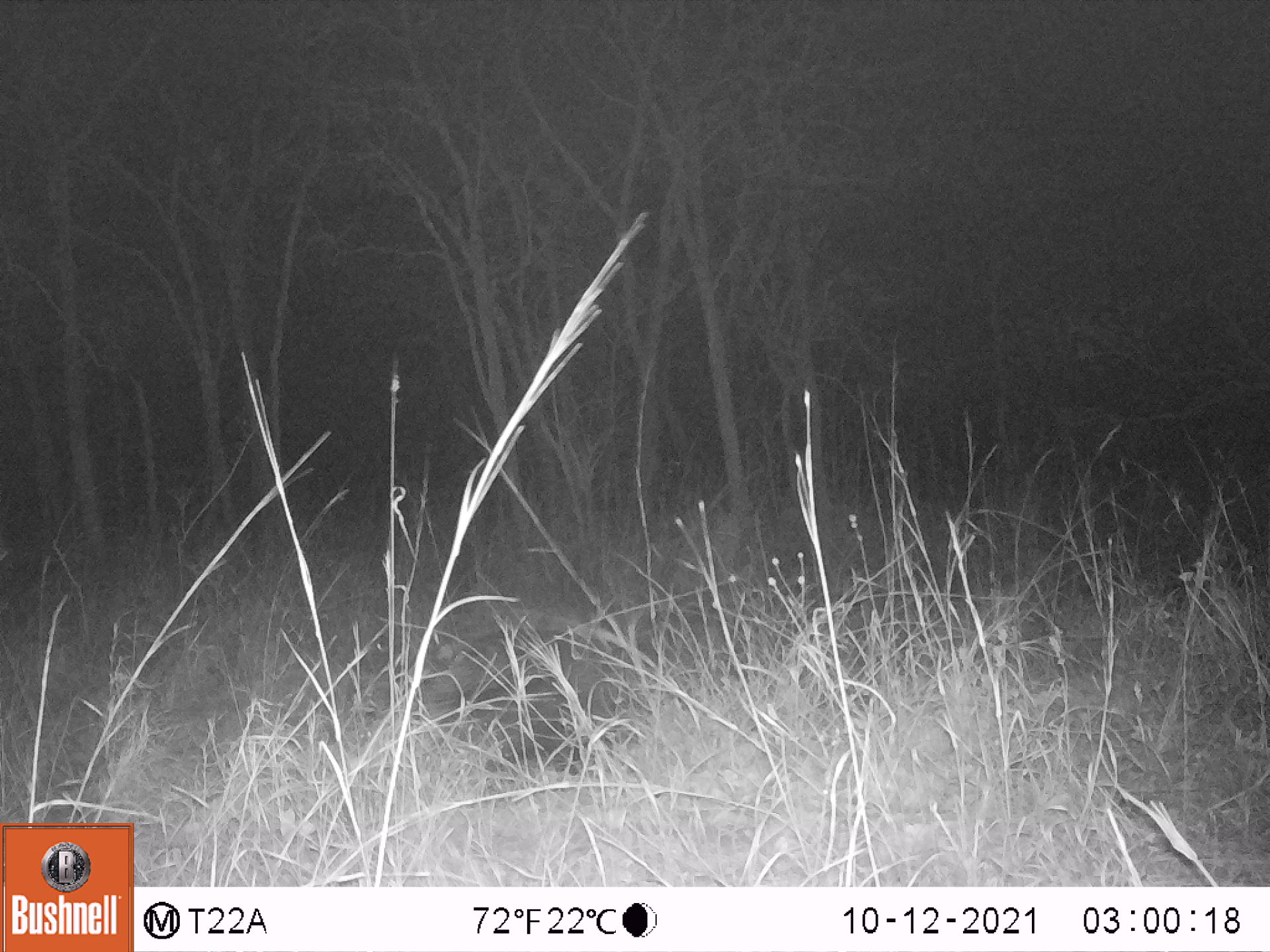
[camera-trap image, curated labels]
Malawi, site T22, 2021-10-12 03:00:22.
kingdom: Animalia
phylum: Chordata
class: Mammalia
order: Rodentia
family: Hystricidae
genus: Hystrix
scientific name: Hystrix africaeaustralis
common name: cape porcupine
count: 1